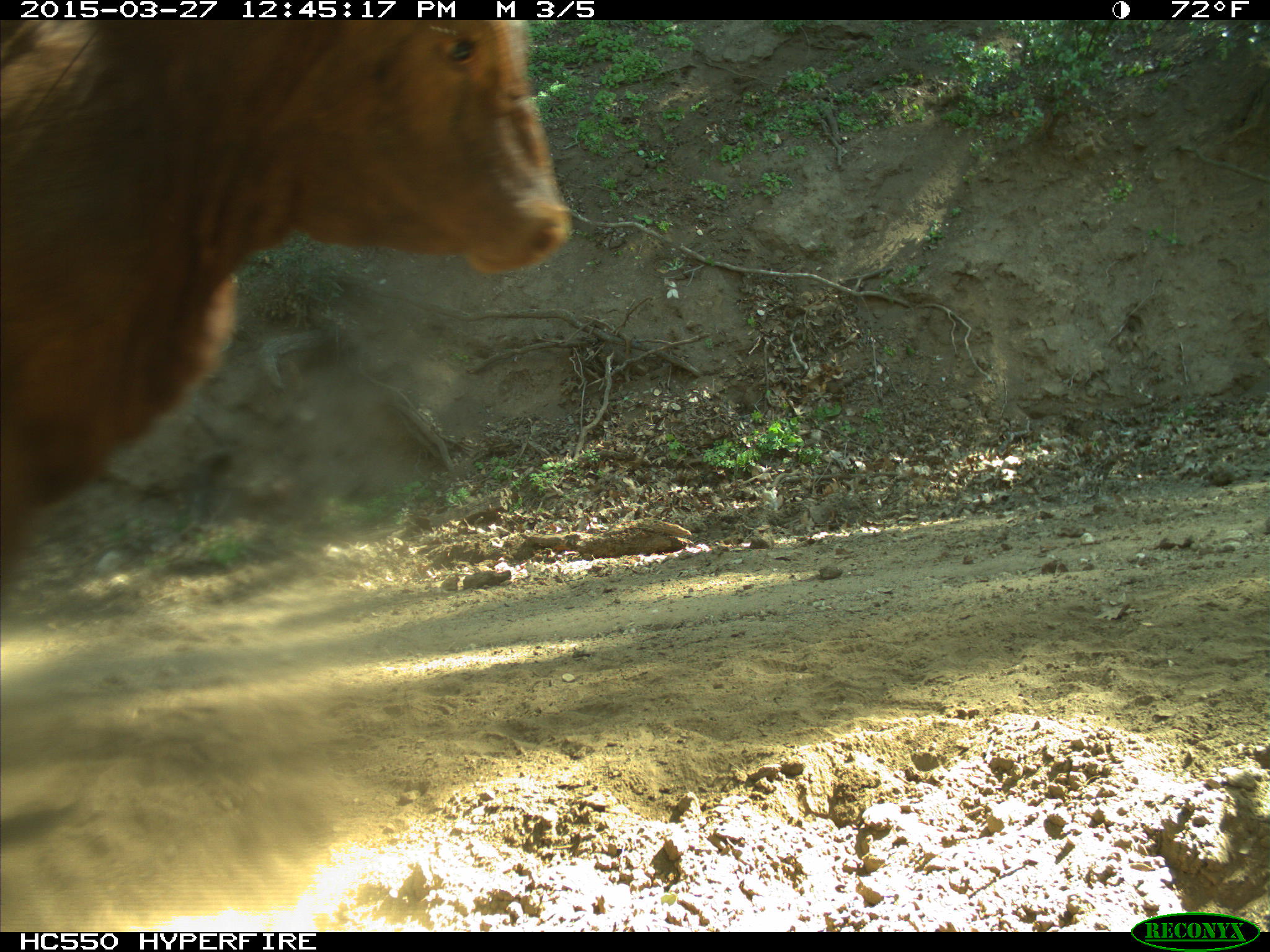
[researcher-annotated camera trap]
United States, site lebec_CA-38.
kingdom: Animalia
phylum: Chordata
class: Mammalia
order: Artiodactyla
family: Bovidae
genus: Bos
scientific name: Bos taurus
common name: domestic cow